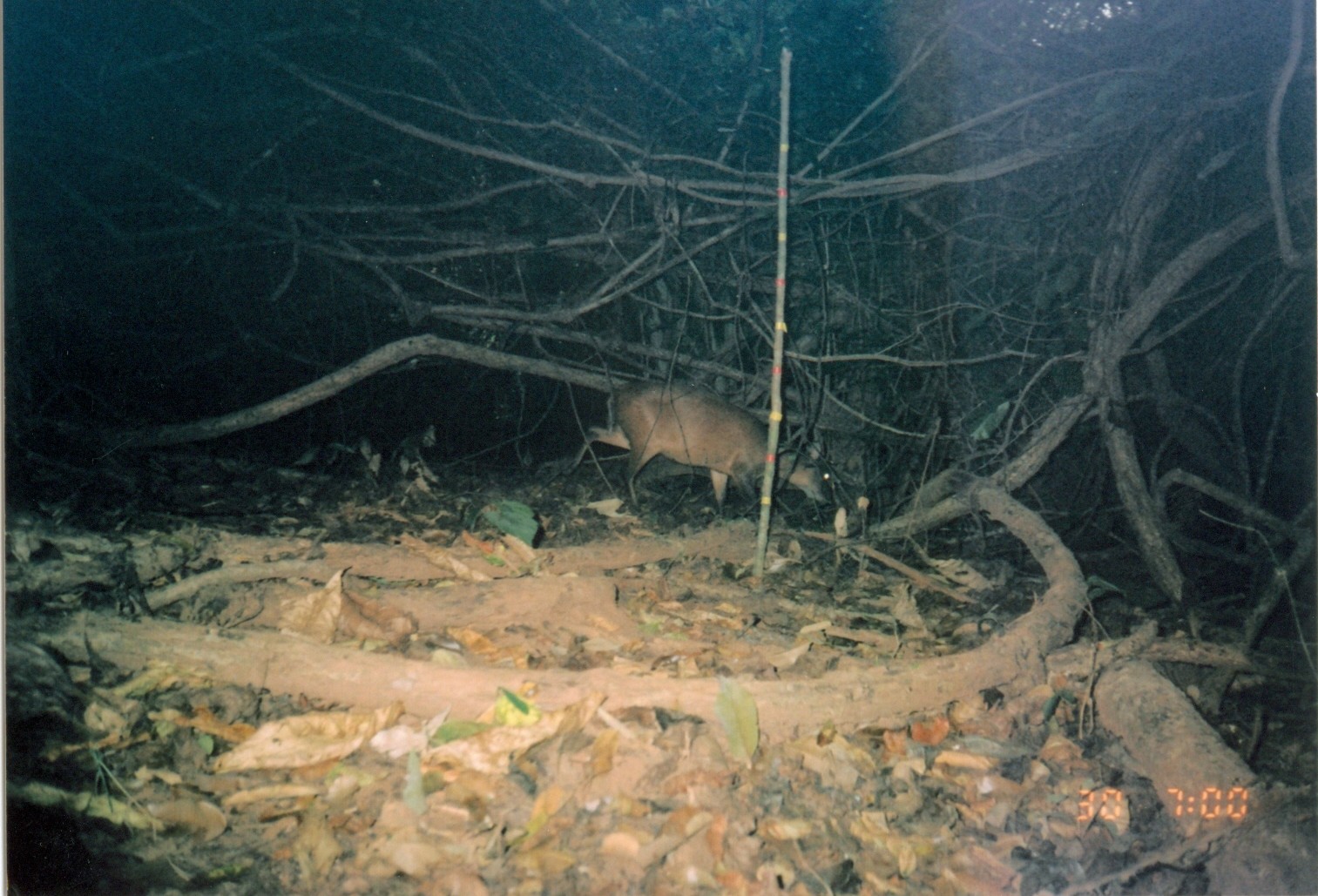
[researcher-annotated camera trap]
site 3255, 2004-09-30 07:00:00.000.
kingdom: Animalia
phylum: Chordata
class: Mammalia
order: Artiodactyla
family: Bovidae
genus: Cephalophus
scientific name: Cephalophus harveyi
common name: harvey's duiker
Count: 1.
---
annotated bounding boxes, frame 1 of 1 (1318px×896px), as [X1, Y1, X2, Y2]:
cephalophus harveyi: [560, 379, 833, 535]